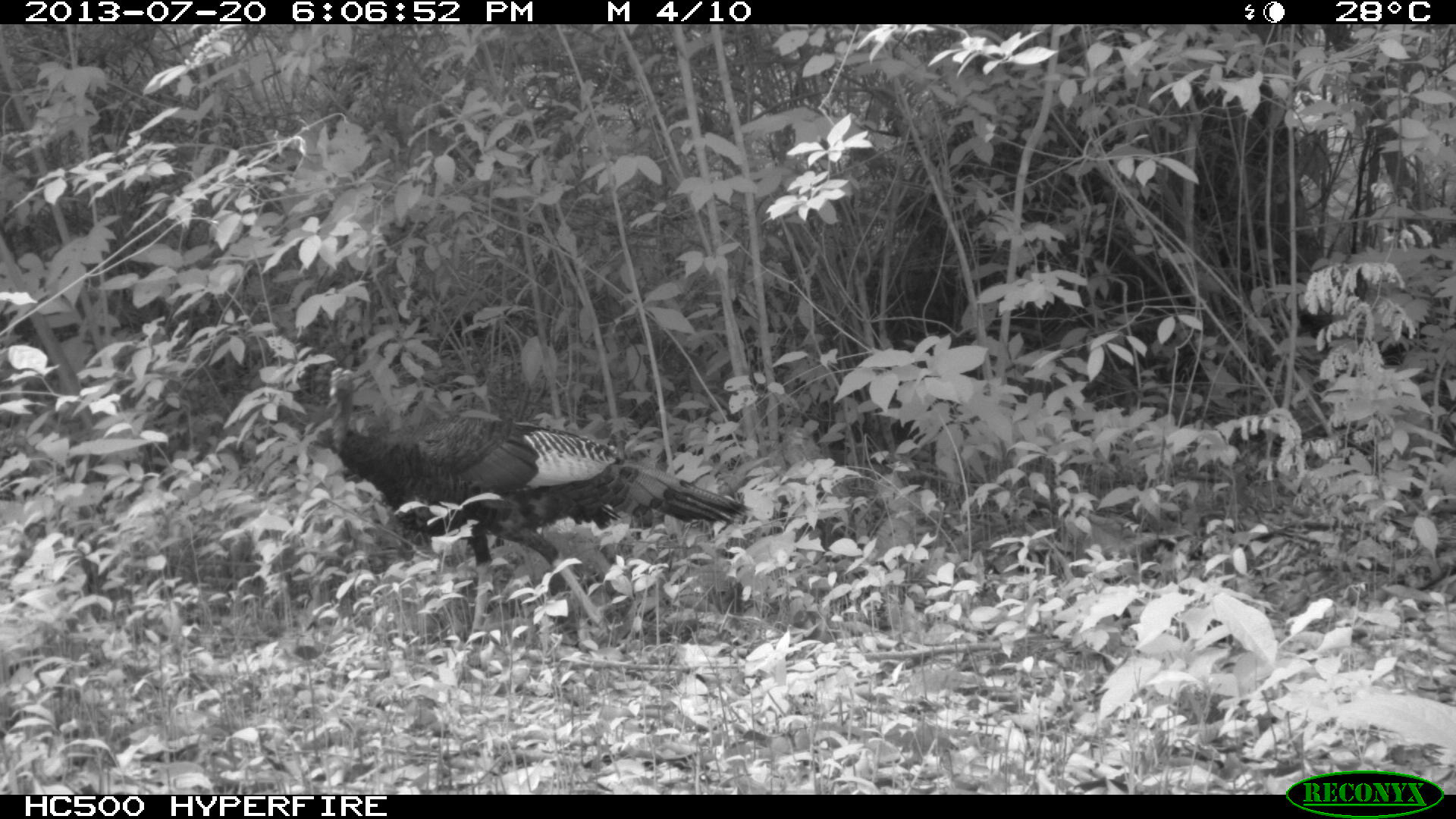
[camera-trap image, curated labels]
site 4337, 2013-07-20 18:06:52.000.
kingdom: Animalia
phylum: Chordata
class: Aves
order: Galliformes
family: Phasianidae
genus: Meleagris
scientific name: Meleagris ocellata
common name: ocellated turkey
Meleagris ocellata (ocellated turkey), count 1.